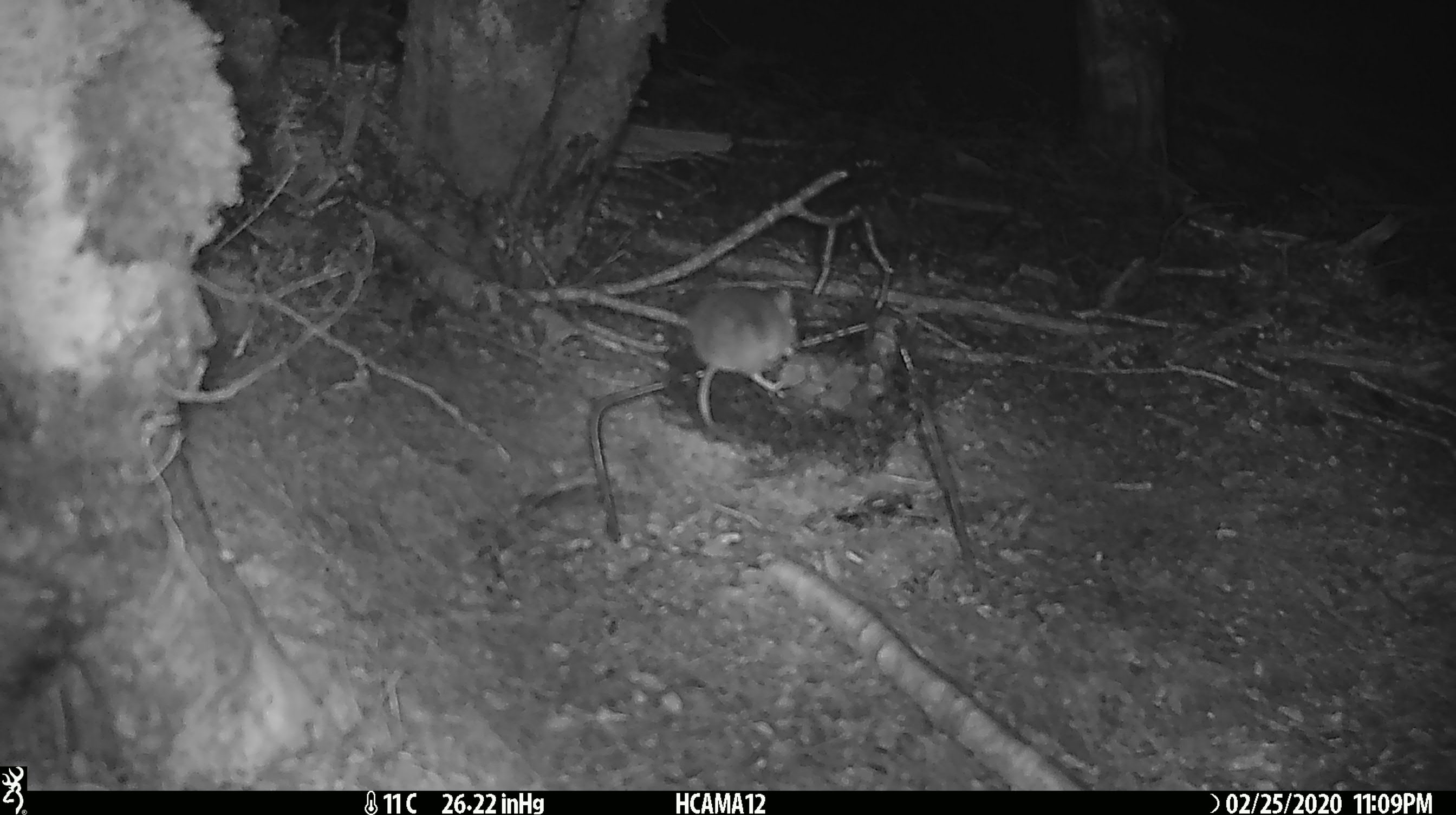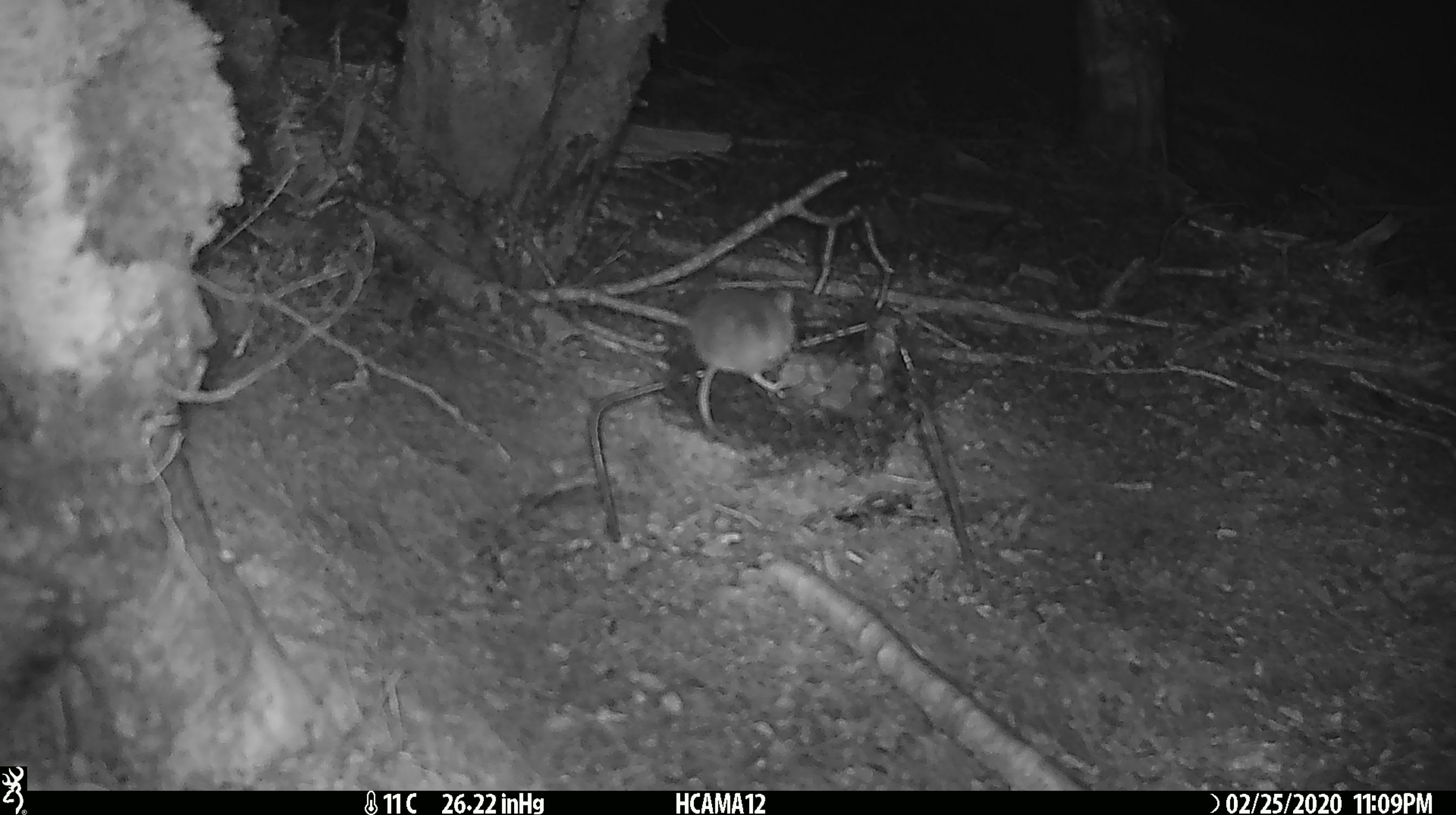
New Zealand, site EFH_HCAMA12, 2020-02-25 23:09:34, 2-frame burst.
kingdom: Animalia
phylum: Chordata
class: Mammalia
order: Rodentia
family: Muridae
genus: Mus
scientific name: Mus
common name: mouse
Mouse (Mus).